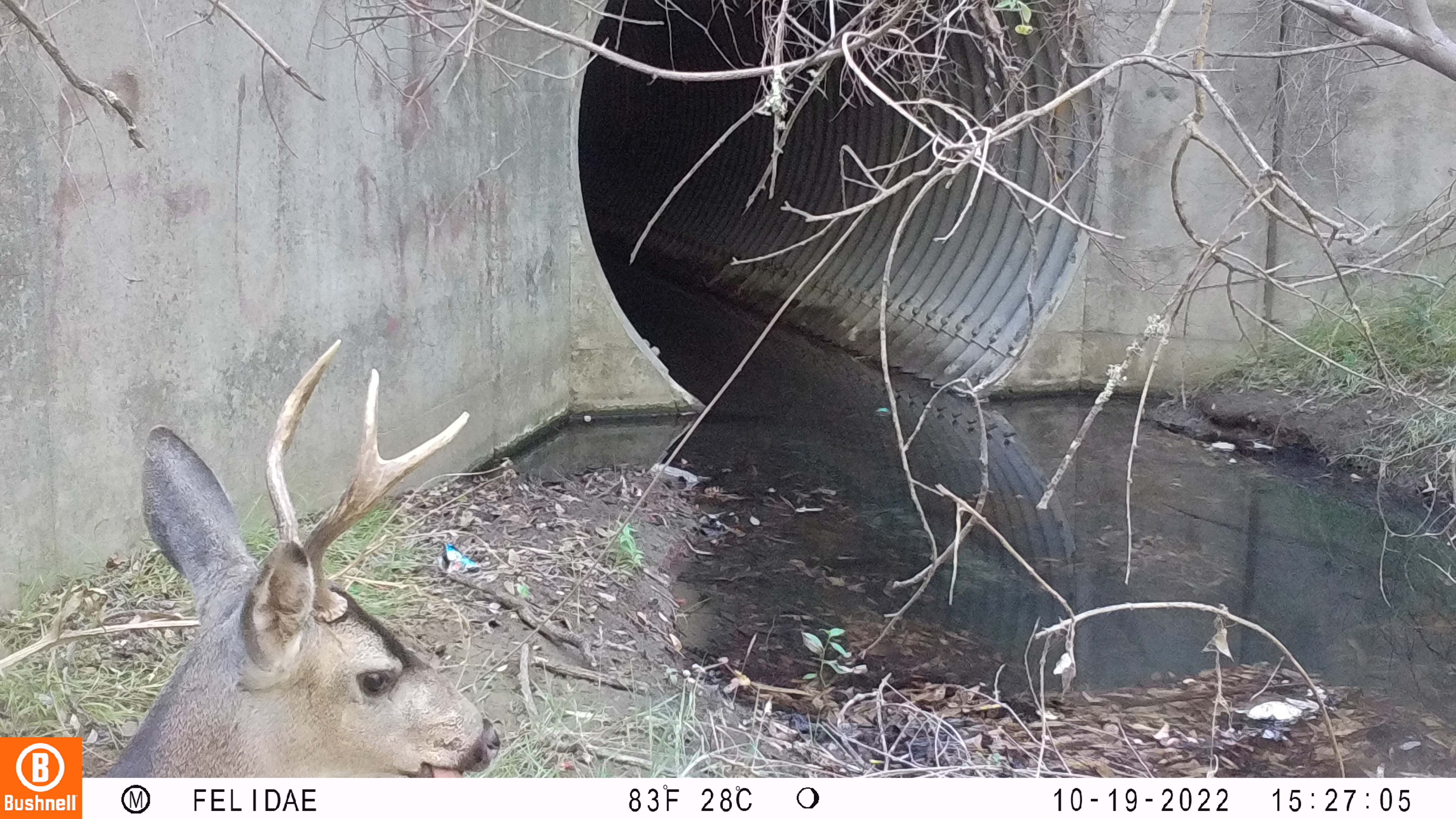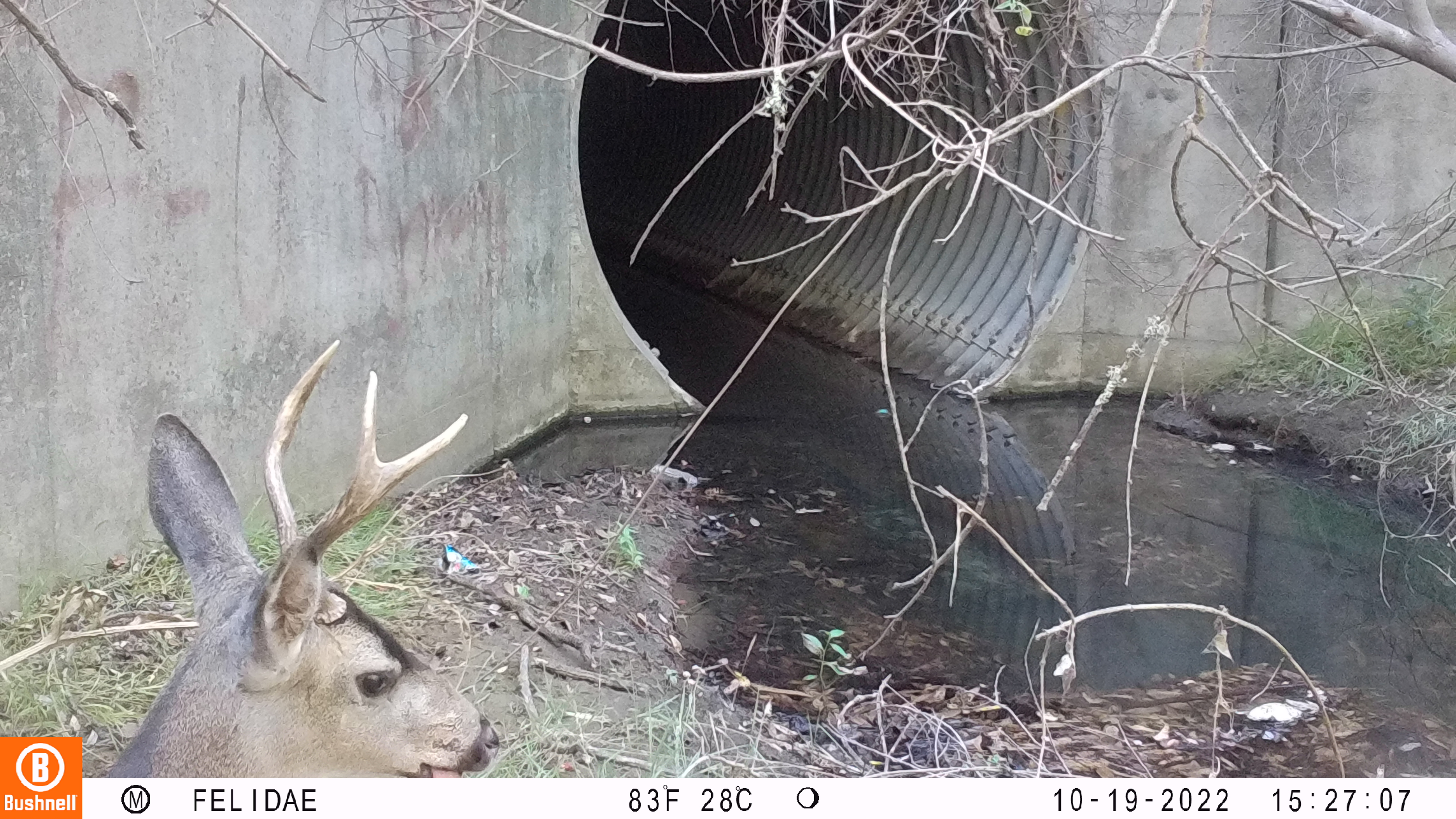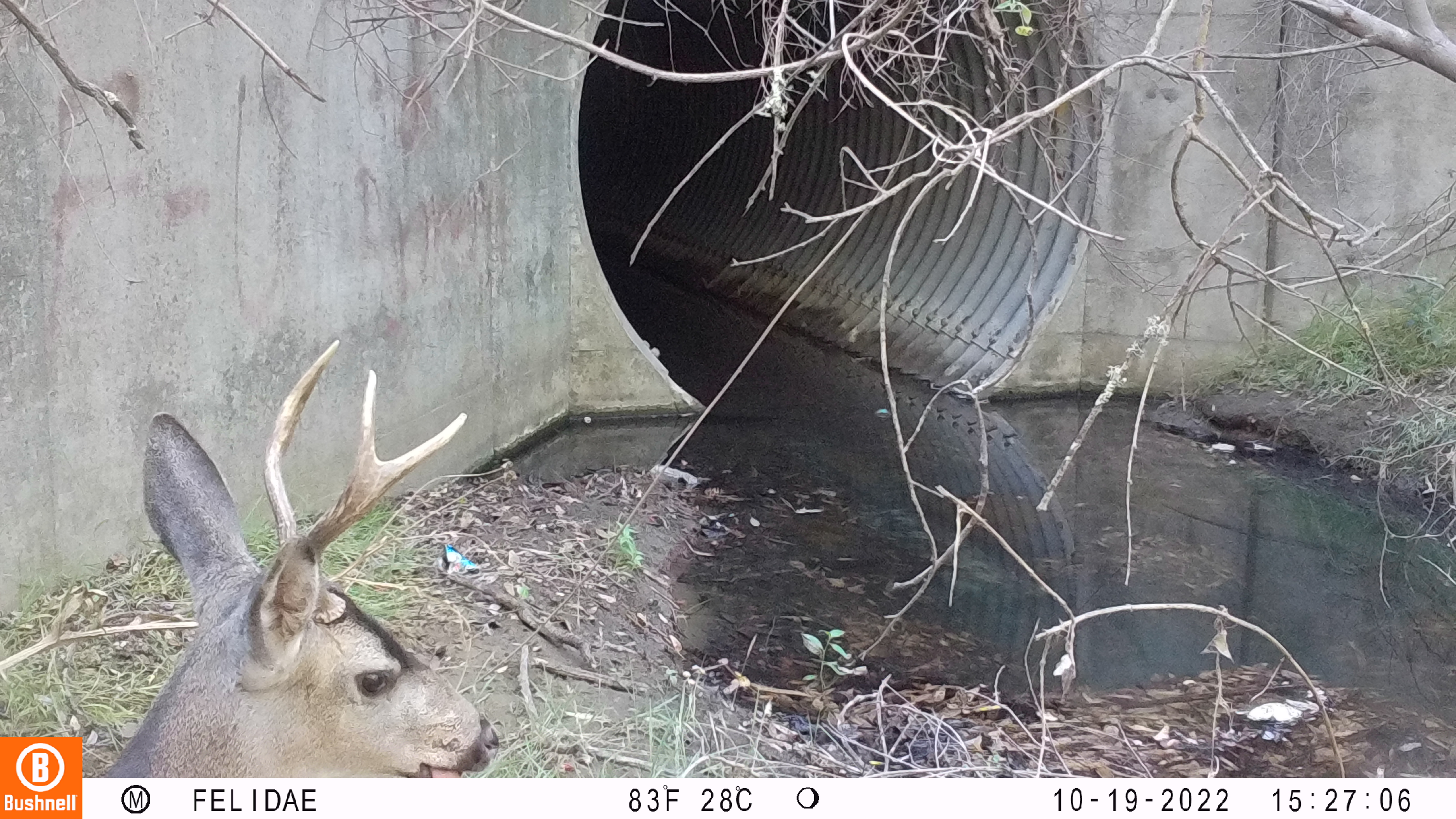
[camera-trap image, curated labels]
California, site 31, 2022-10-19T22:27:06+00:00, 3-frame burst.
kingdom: Animalia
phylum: Chordata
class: Mammalia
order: Artiodactyla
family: Cervidae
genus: Odocoileus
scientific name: Odocoileus hemionus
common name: mule deer